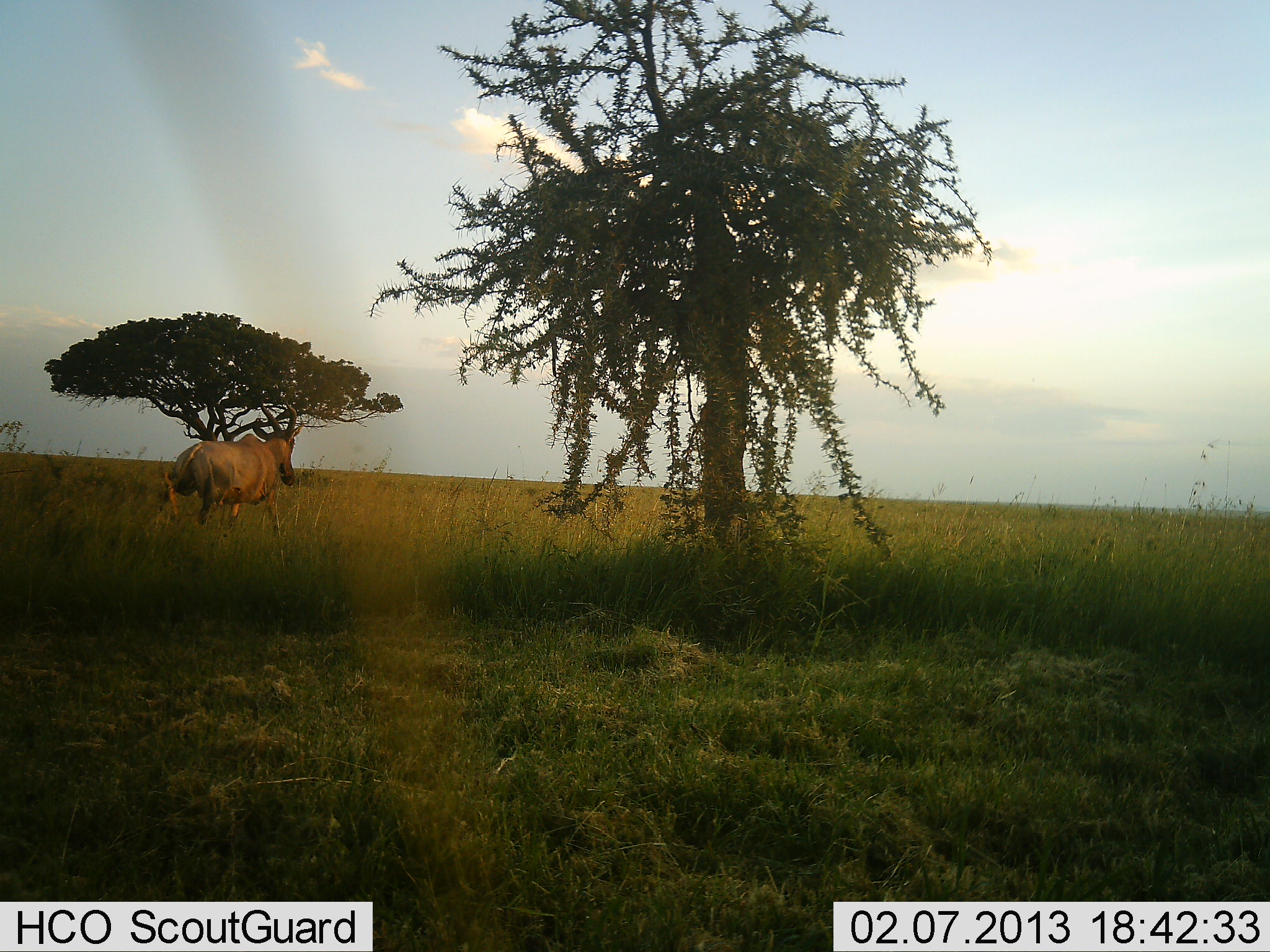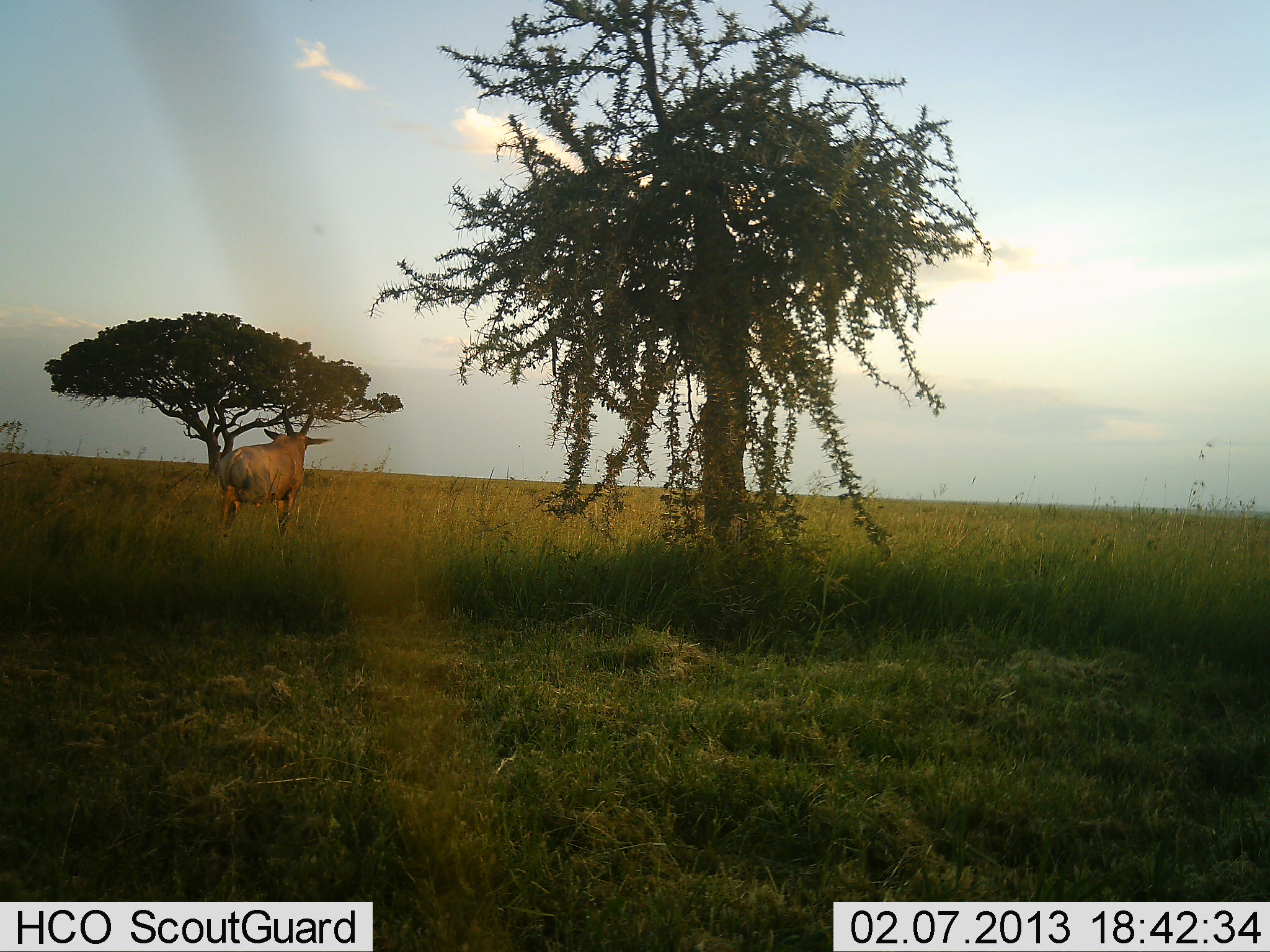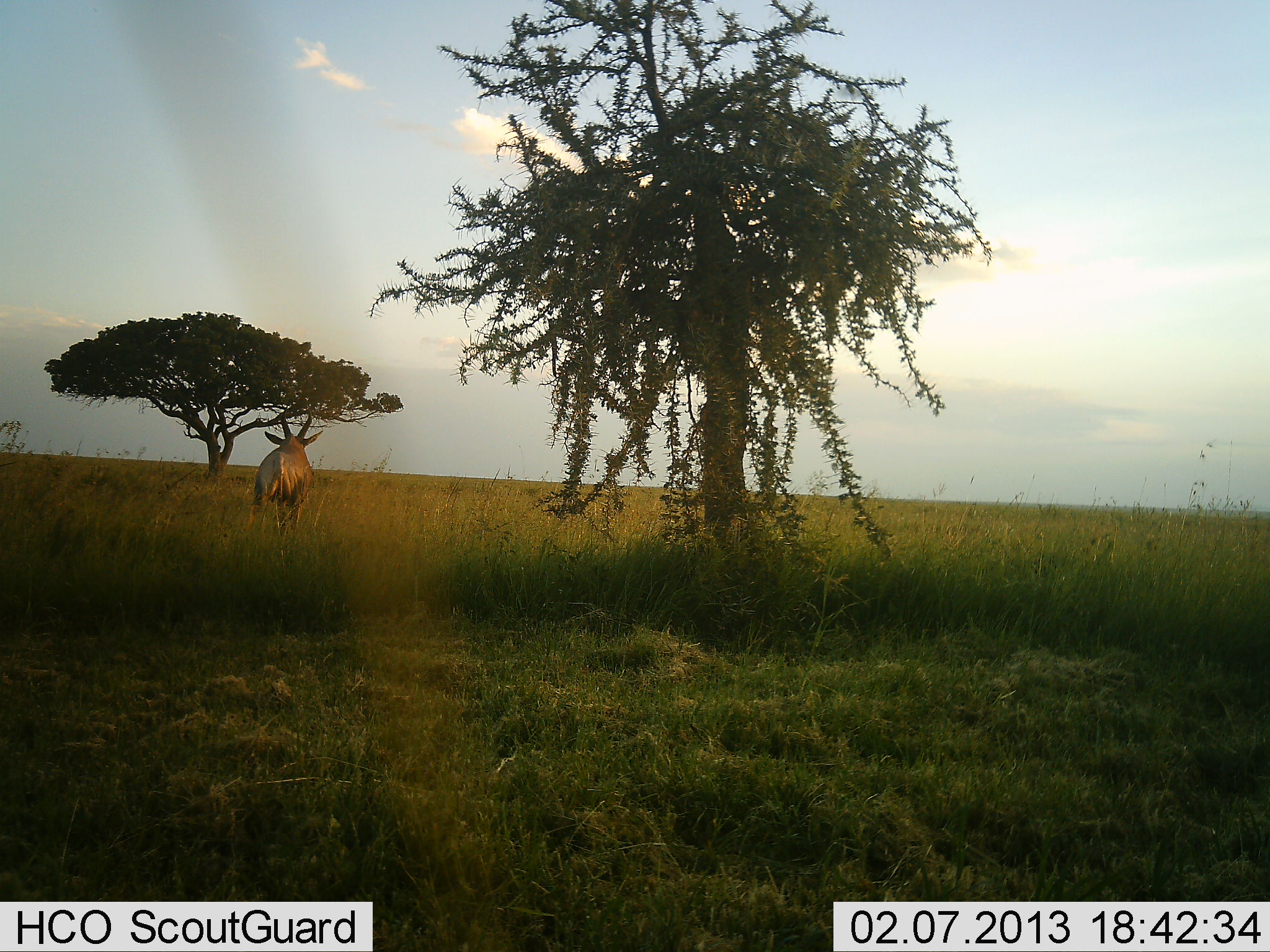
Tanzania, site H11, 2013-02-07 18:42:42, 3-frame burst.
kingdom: Animalia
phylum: Chordata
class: Mammalia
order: Artiodactyla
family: Bovidae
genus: Damaliscus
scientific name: Damaliscus lunatus jimela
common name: topi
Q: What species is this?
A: Topi (Damaliscus lunatus jimela).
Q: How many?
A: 1.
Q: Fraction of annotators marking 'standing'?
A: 7%.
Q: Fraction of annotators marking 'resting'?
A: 0%.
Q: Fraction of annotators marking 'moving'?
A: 93%.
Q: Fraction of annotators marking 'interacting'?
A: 0%.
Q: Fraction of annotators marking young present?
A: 0%.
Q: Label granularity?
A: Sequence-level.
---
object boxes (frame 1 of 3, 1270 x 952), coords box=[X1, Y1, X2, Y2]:
animal: box=[154, 394, 302, 530]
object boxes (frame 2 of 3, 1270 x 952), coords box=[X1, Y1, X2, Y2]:
animal: box=[214, 405, 332, 544]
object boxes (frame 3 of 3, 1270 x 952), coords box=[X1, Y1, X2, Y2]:
animal: box=[248, 410, 322, 538]